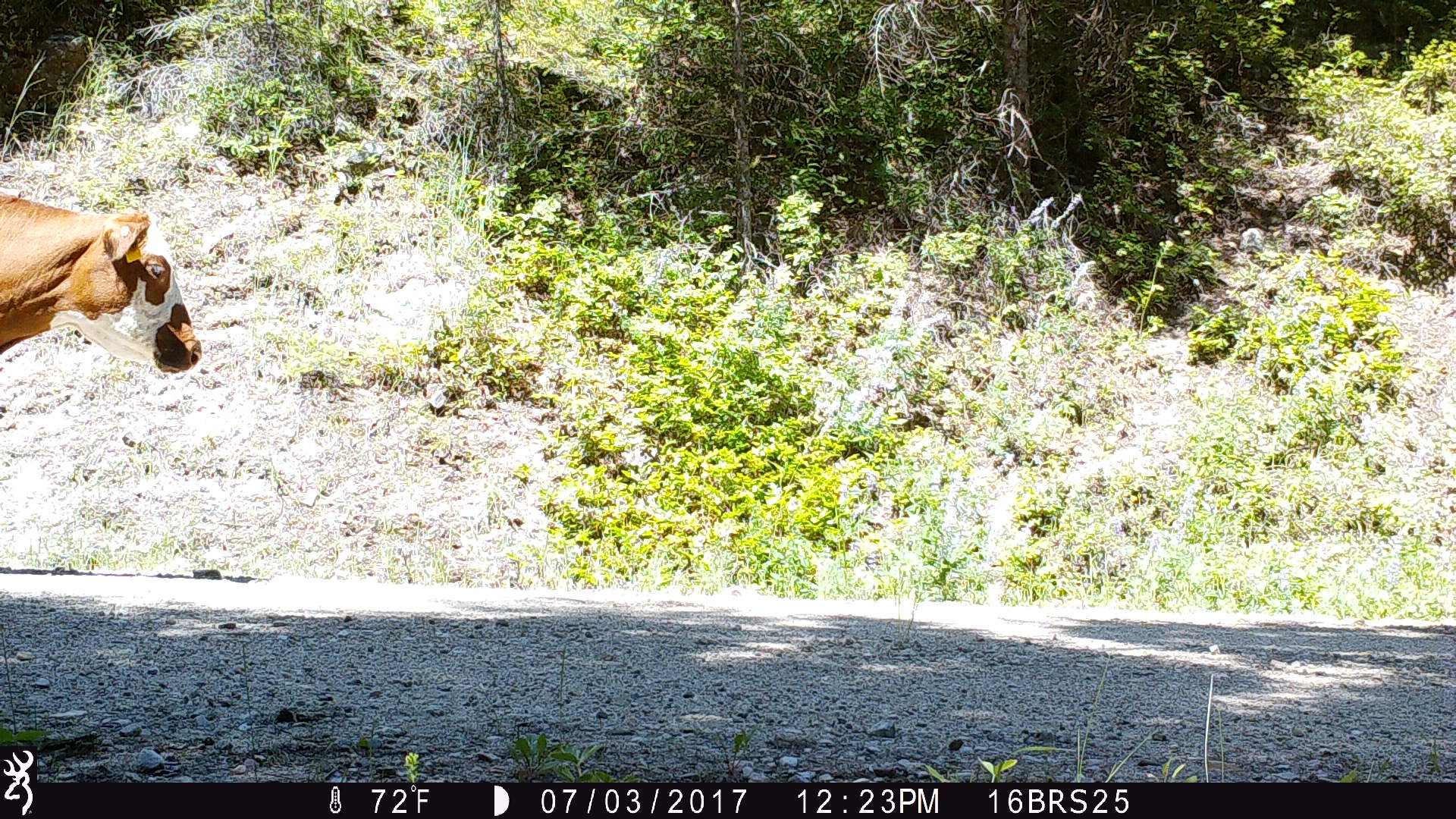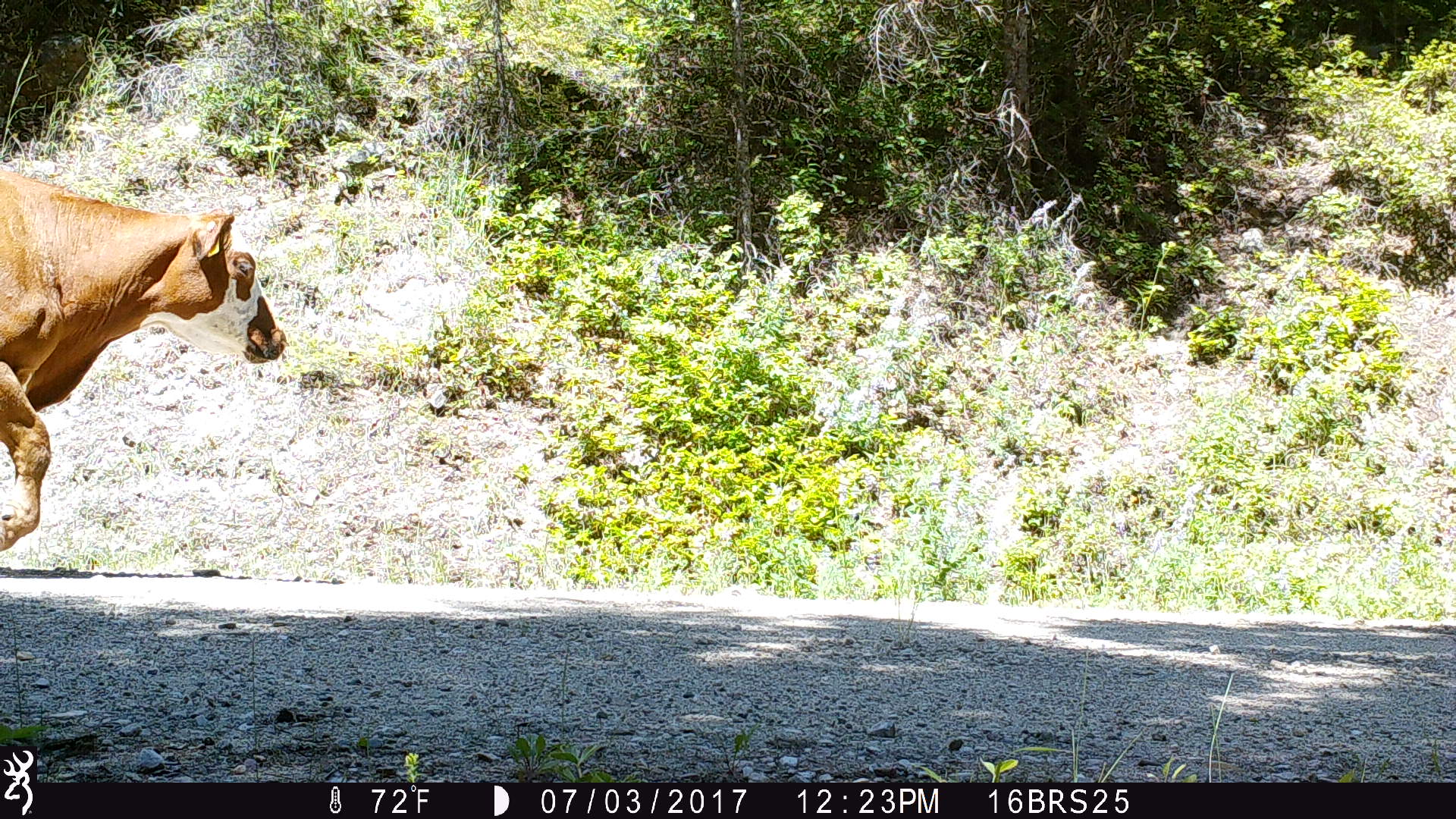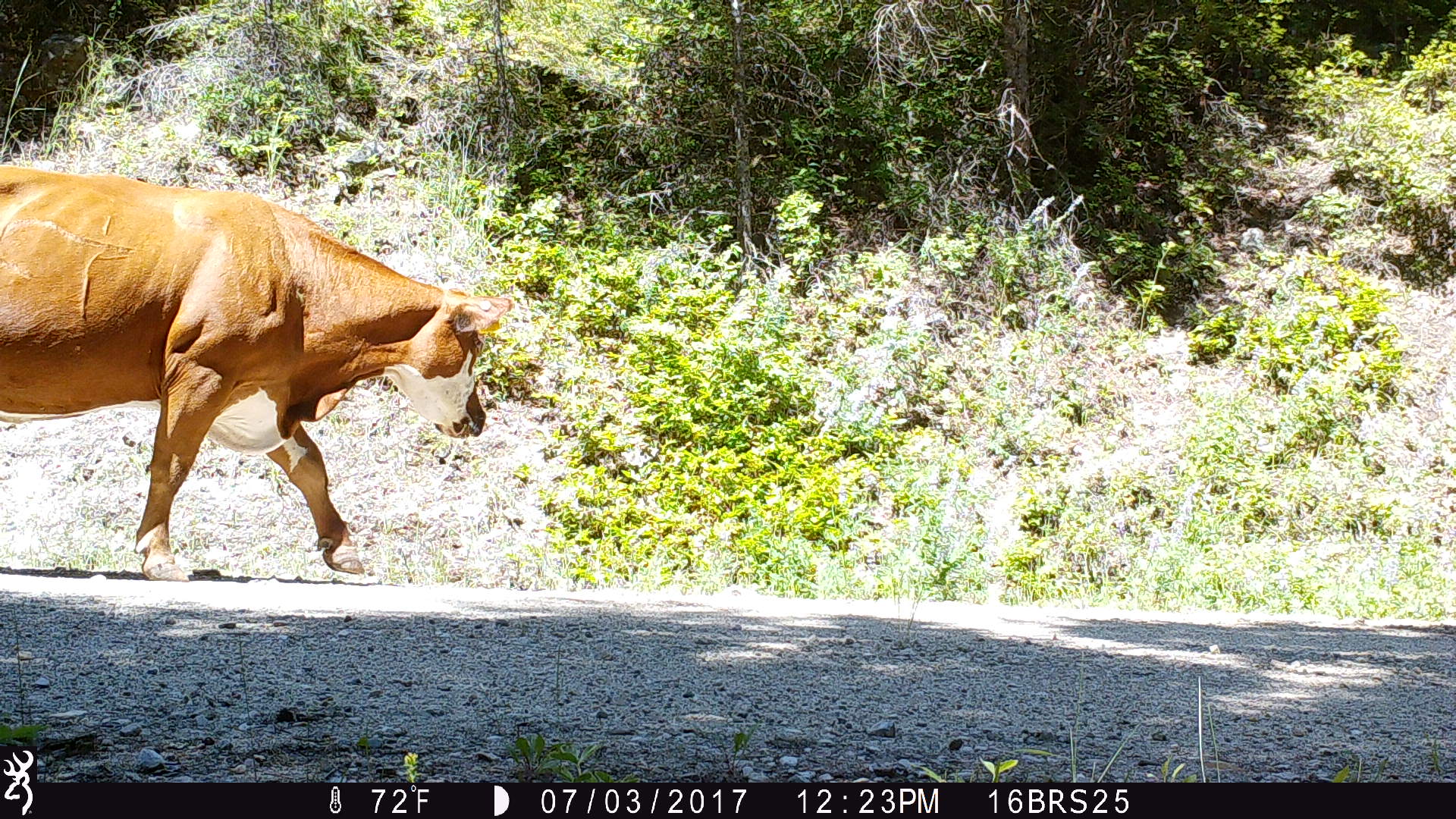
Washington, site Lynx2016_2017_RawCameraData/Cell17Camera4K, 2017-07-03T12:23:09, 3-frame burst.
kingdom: Animalia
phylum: Chordata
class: Mammalia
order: Artiodactyla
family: Bovidae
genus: Bos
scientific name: Bos taurus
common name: domestic cattle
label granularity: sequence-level